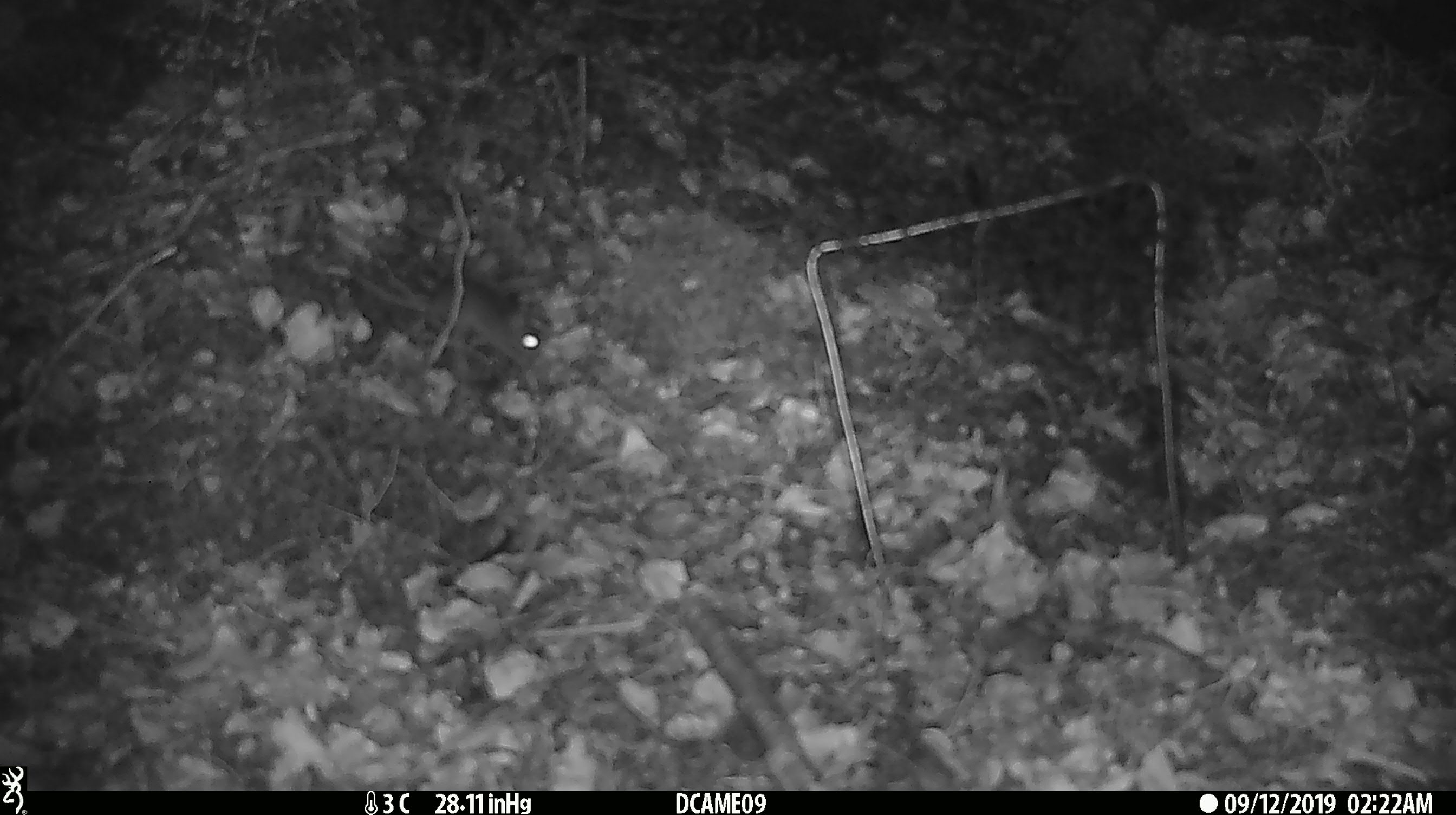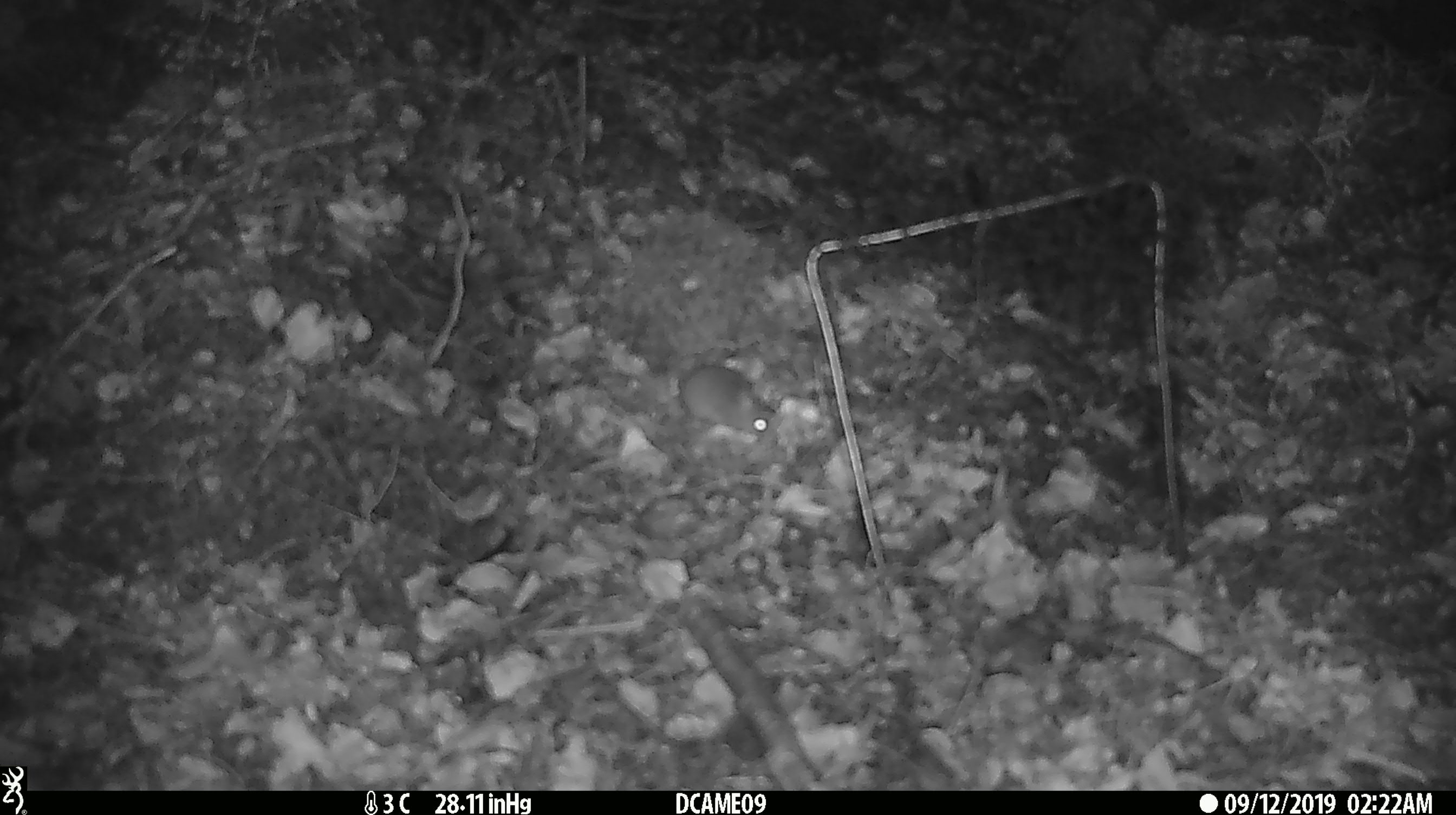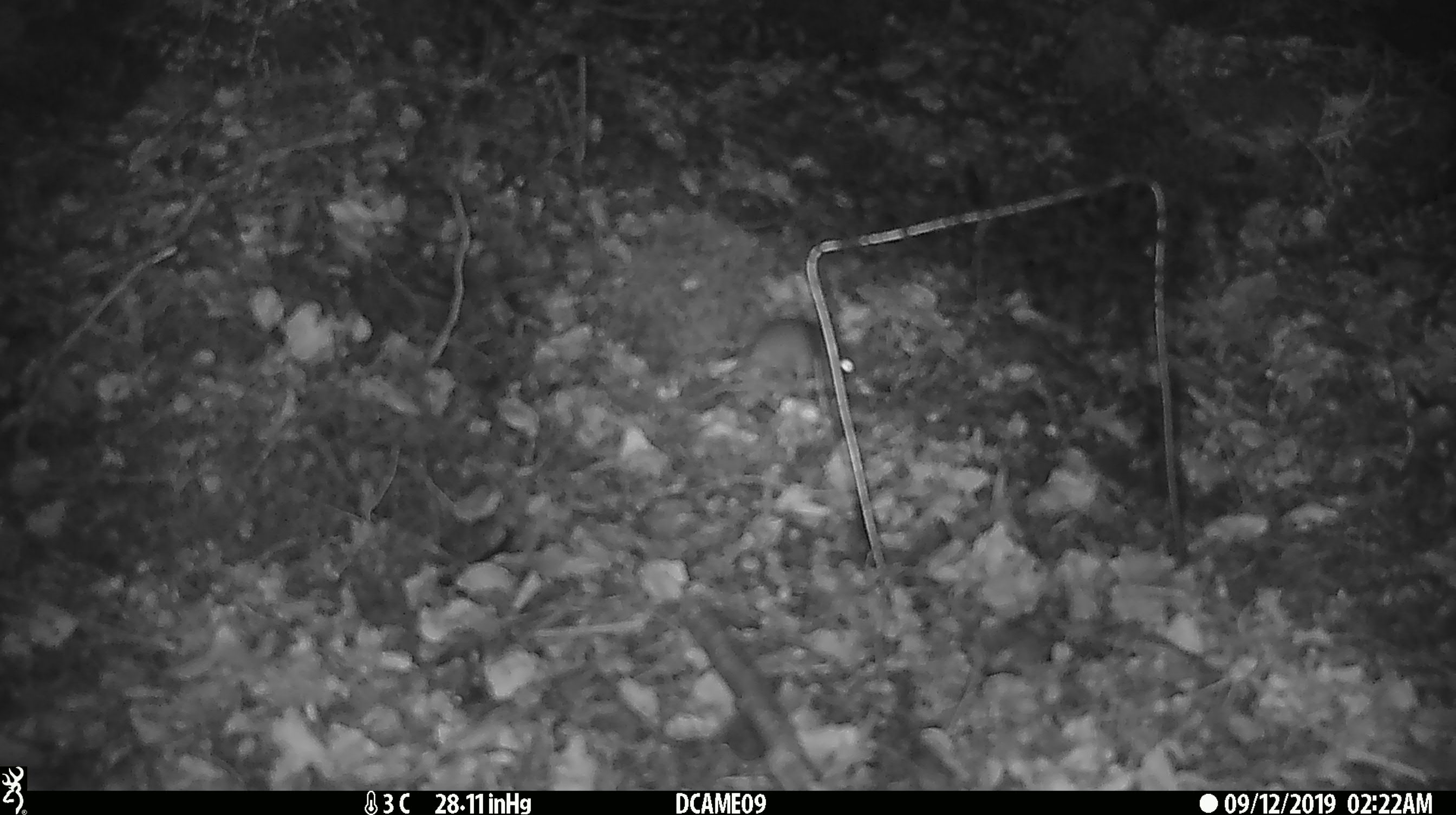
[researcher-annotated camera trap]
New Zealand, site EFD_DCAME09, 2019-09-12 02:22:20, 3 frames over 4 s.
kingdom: Animalia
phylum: Chordata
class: Mammalia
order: Rodentia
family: Muridae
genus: Mus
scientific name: Mus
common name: mouse